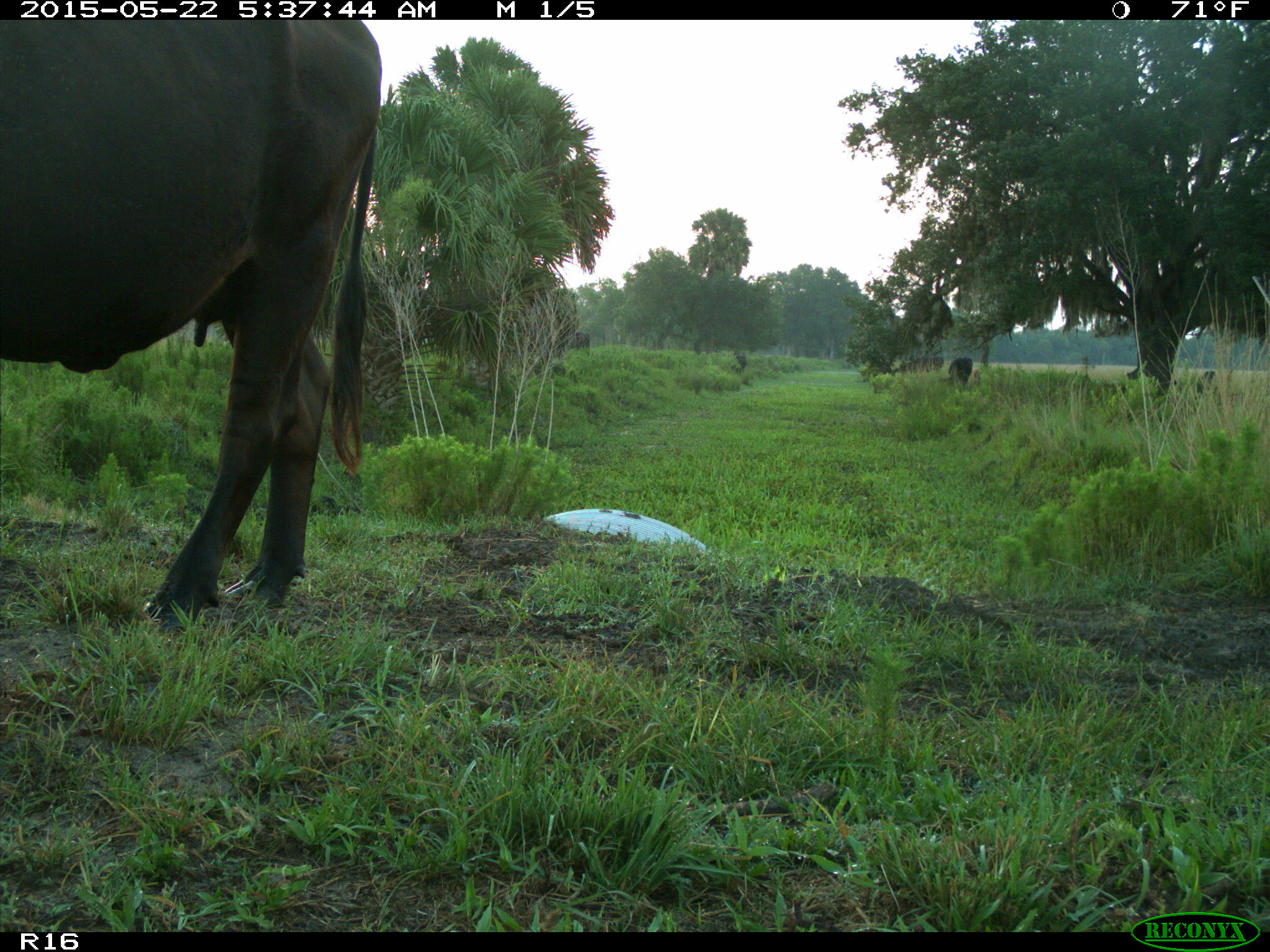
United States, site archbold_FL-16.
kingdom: Animalia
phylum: Chordata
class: Mammalia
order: Artiodactyla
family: Bovidae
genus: Bos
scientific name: Bos taurus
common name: domestic cow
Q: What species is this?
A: Bos taurus (domestic cow).